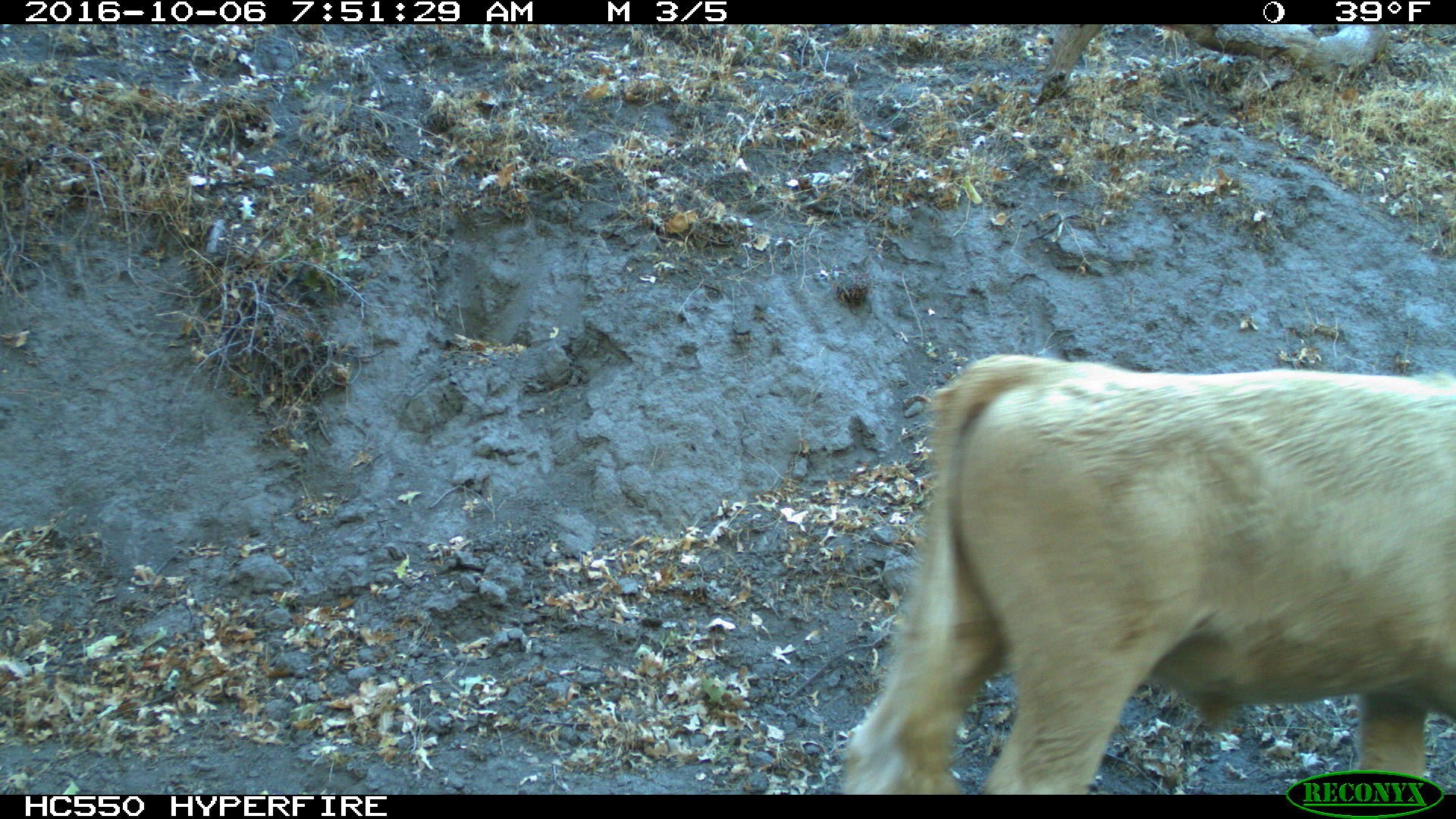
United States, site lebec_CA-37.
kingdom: Animalia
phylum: Chordata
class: Mammalia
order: Artiodactyla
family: Bovidae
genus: Bos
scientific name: Bos taurus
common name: domestic cow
Bos taurus (domestic cow).